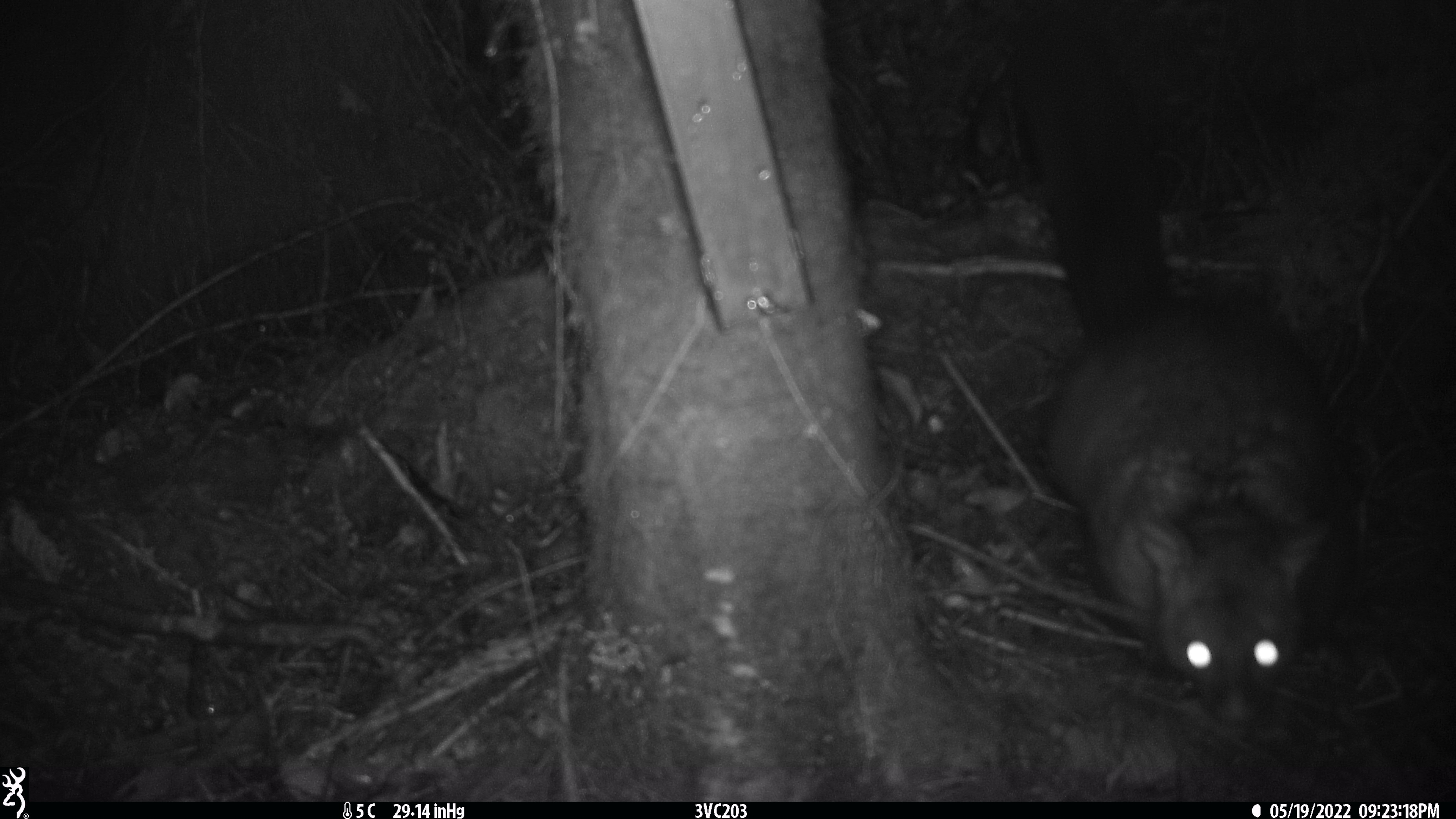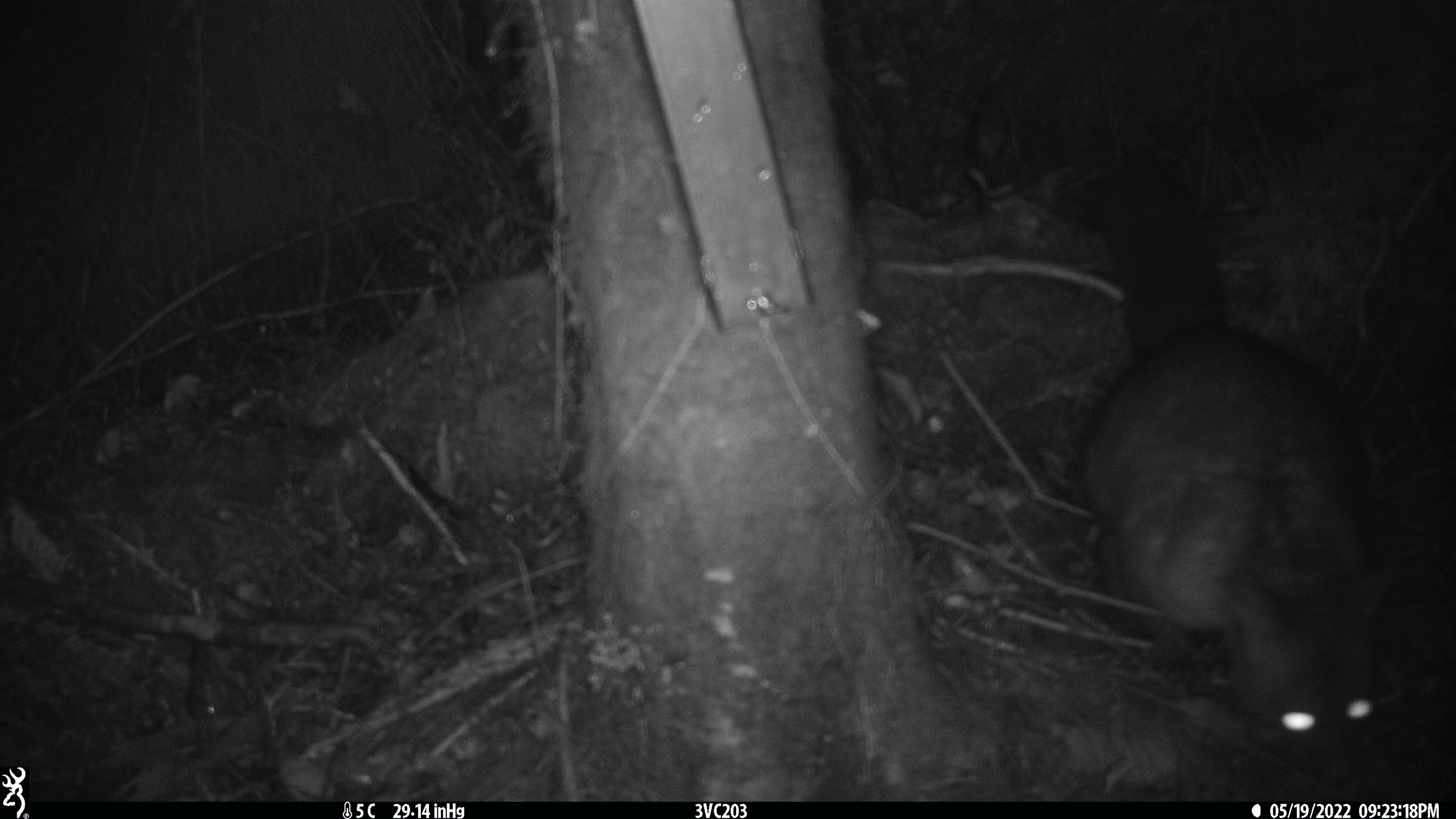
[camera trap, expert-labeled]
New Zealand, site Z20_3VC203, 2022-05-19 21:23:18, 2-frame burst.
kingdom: Animalia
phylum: Chordata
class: Mammalia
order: Diprotodontia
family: Phalangeridae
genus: Trichosurus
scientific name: Trichosurus vulpecula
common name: common brushtail possum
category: possum